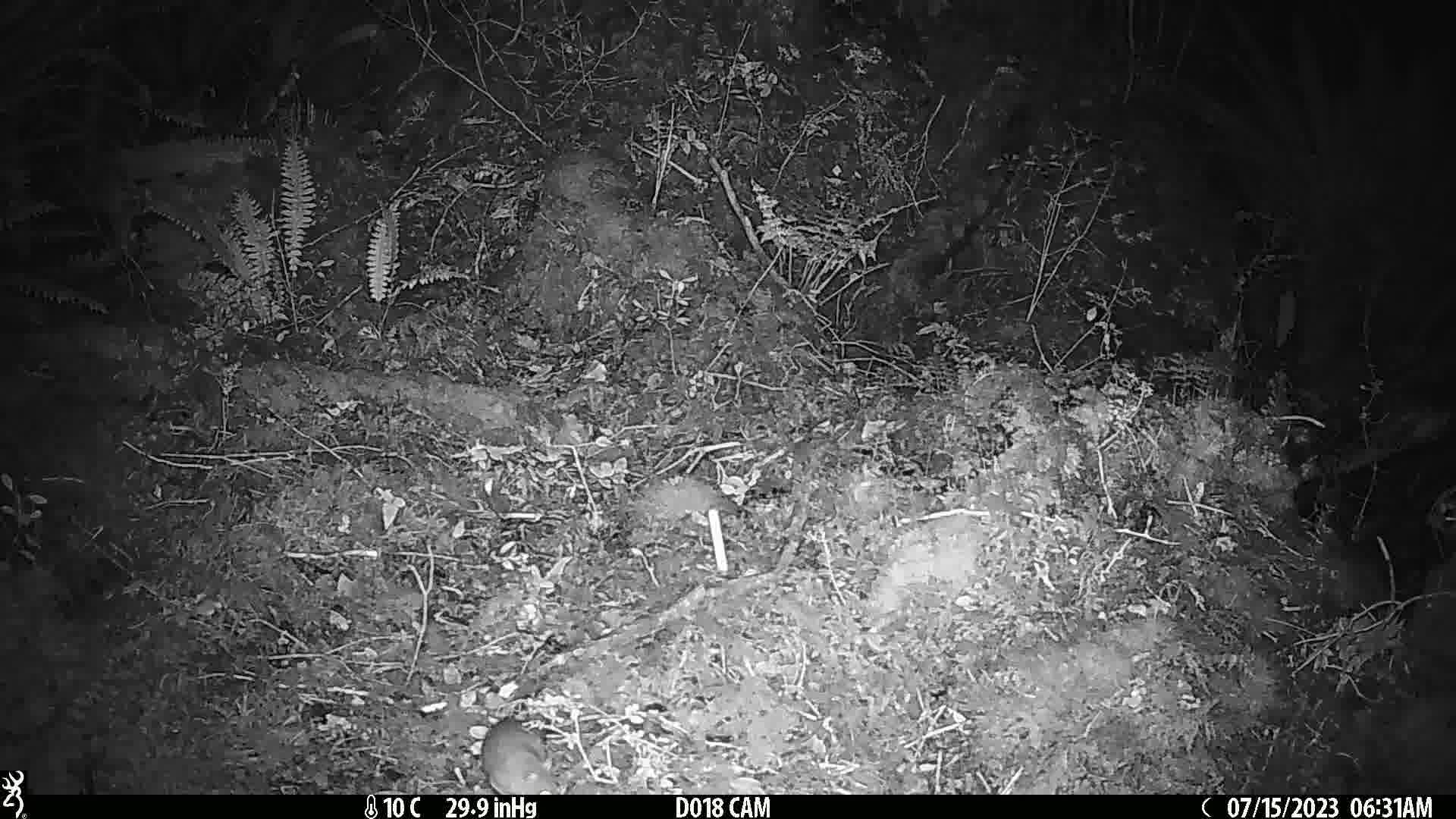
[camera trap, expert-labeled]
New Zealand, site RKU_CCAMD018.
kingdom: Animalia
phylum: Chordata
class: Mammalia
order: Rodentia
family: Muridae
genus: Rattus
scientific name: Rattus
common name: rat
Rat (Rattus).